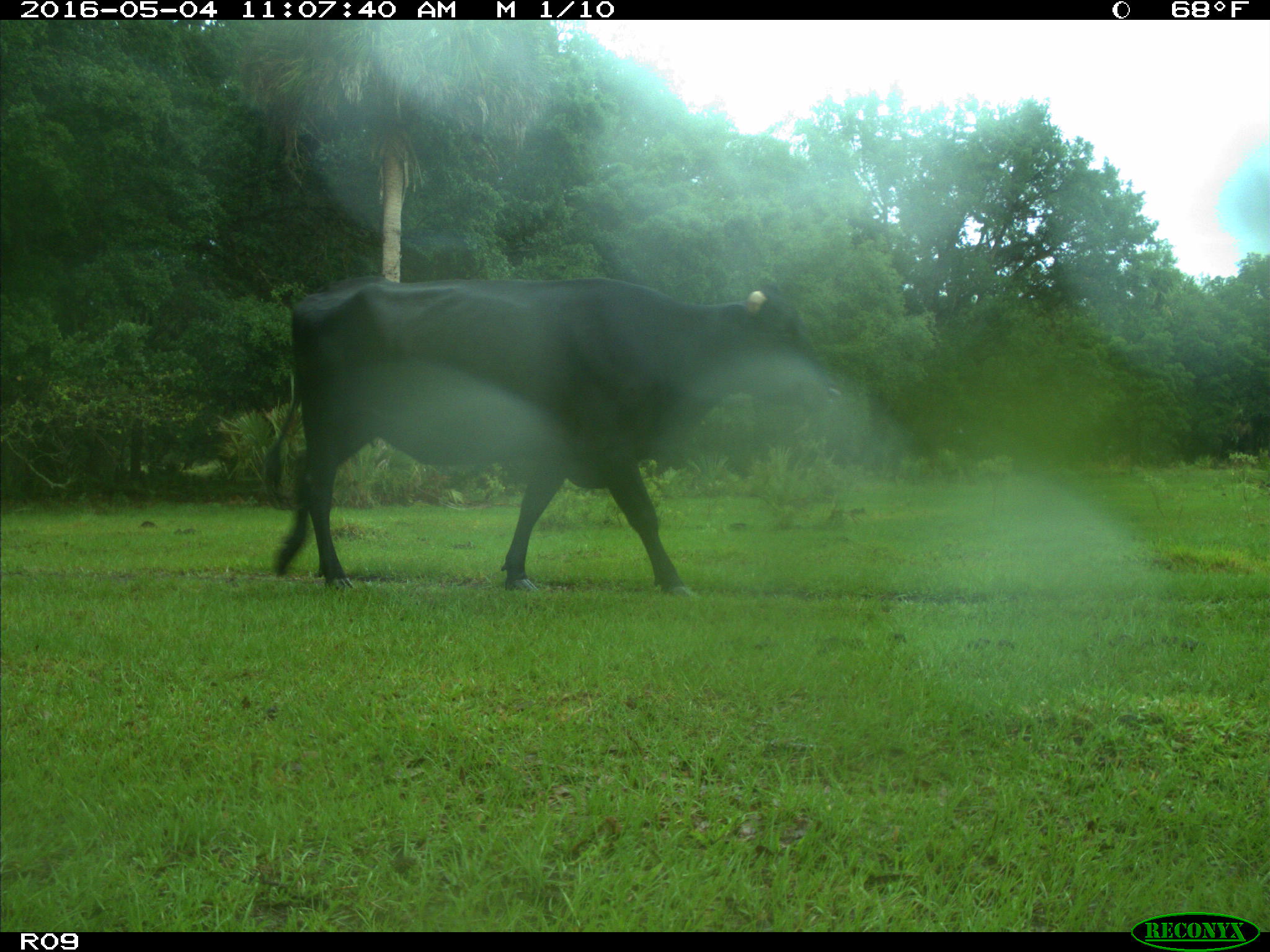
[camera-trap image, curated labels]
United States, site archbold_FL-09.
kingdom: Animalia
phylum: Chordata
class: Mammalia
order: Artiodactyla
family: Bovidae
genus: Bos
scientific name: Bos taurus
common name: domestic cow